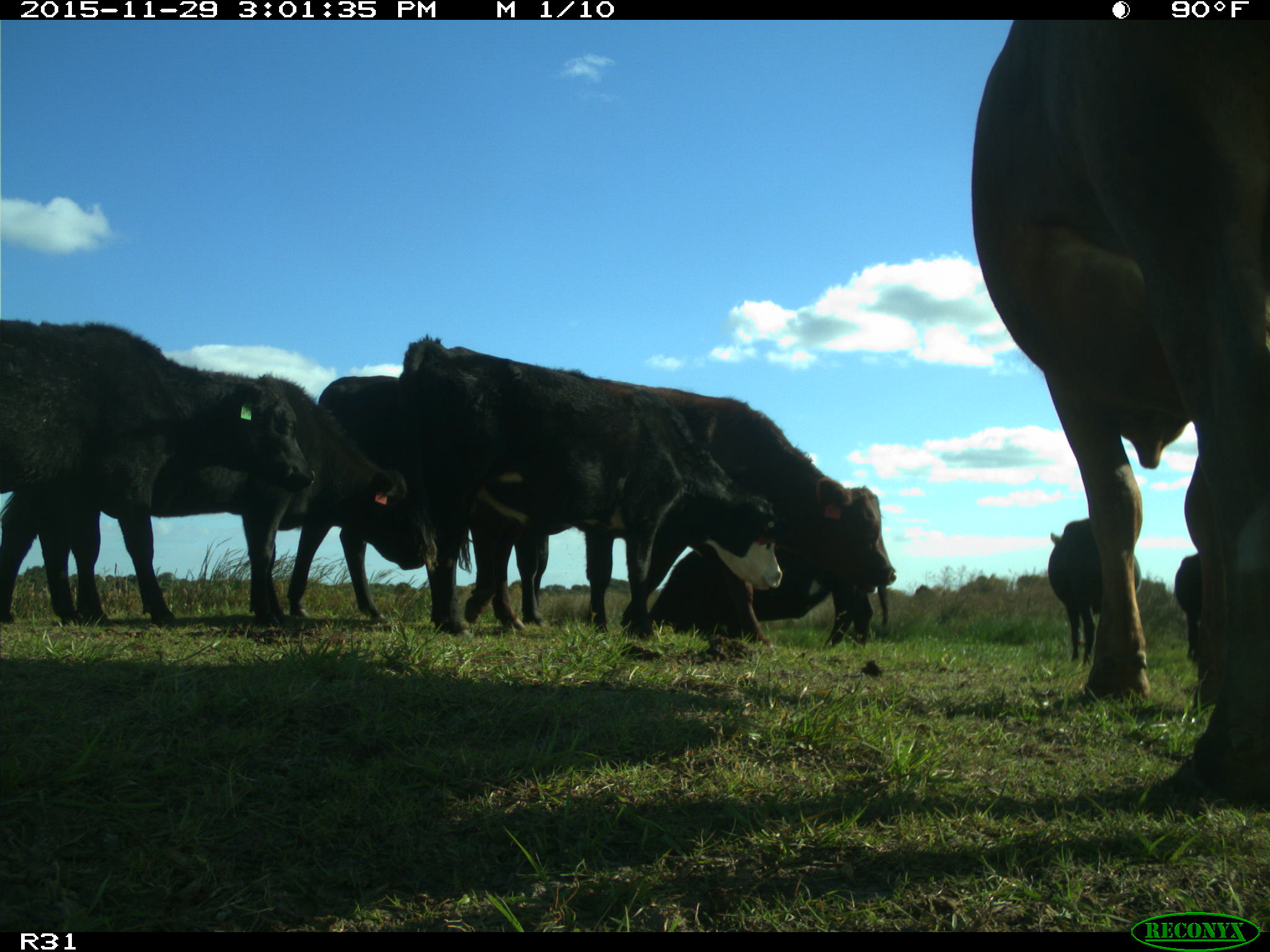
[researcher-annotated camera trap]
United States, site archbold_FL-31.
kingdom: Animalia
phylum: Chordata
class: Mammalia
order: Artiodactyla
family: Bovidae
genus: Bos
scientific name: Bos taurus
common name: domestic cow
Bos taurus (domestic cow).